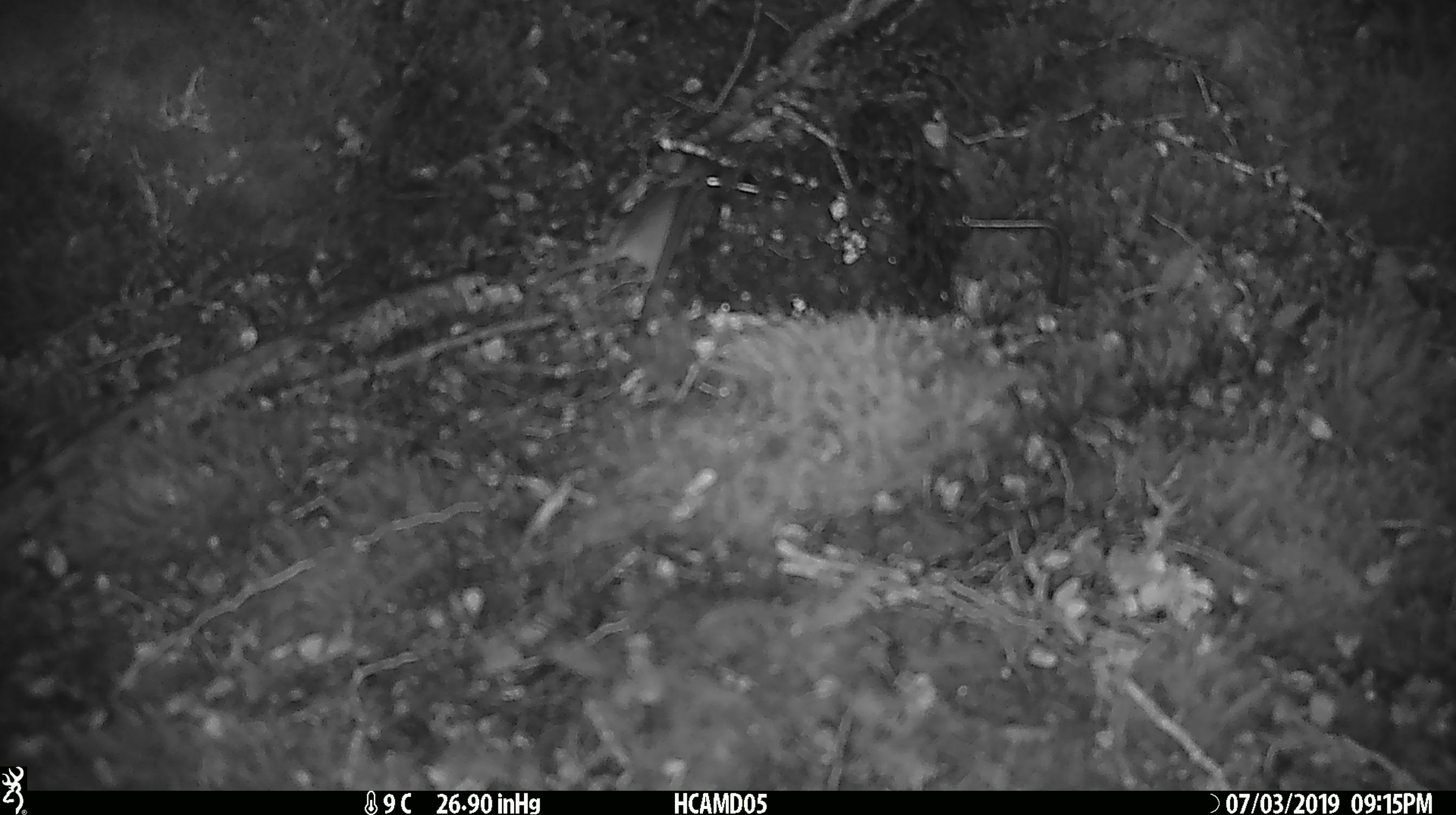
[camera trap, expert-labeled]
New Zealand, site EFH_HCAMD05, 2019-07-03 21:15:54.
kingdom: Animalia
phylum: Chordata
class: Mammalia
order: Rodentia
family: Muridae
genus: Mus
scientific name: Mus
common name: mouse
Mouse (Mus).